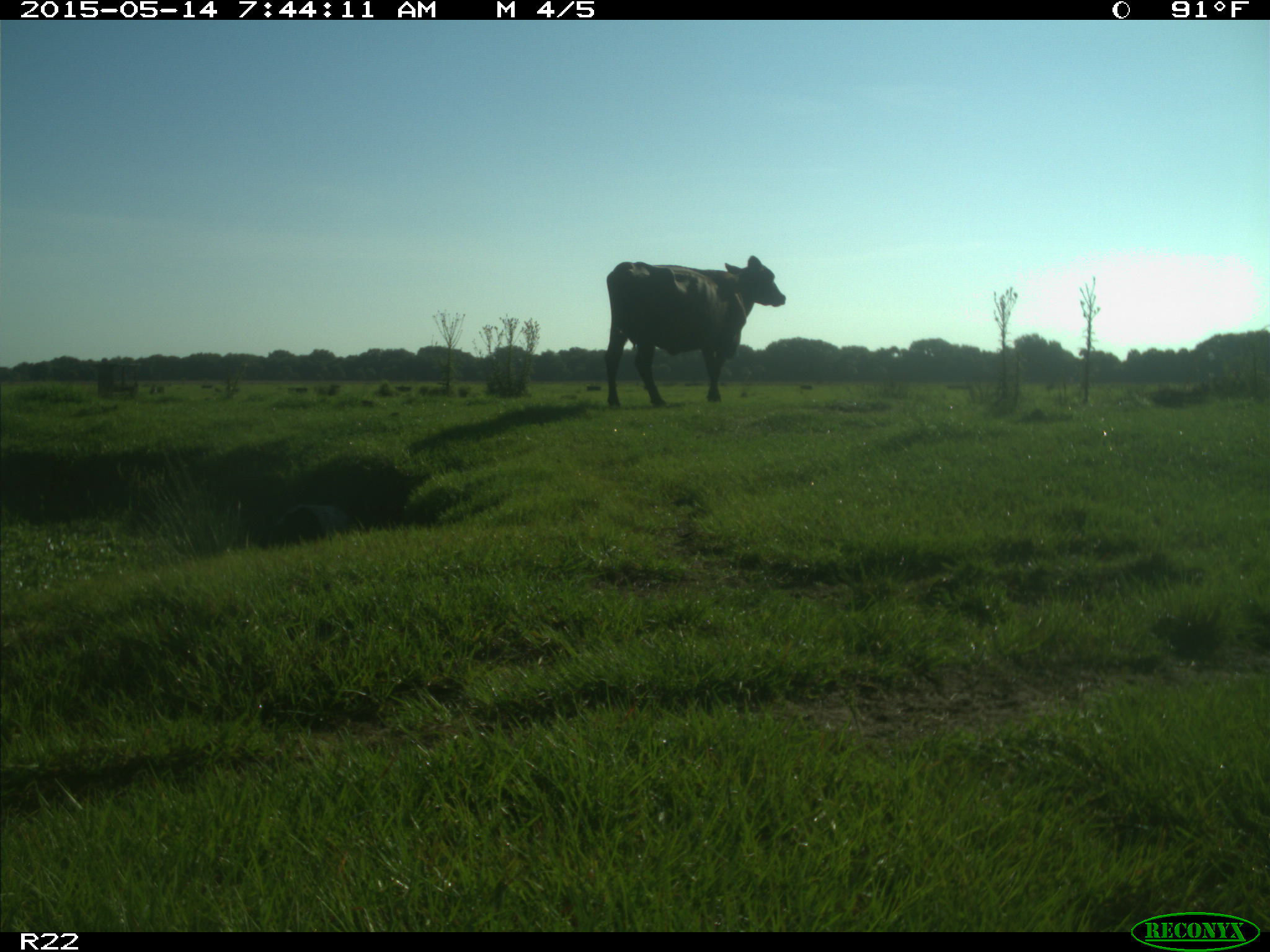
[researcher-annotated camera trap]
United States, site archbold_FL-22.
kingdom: Animalia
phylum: Chordata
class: Mammalia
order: Artiodactyla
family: Bovidae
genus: Bos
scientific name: Bos taurus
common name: domestic cow